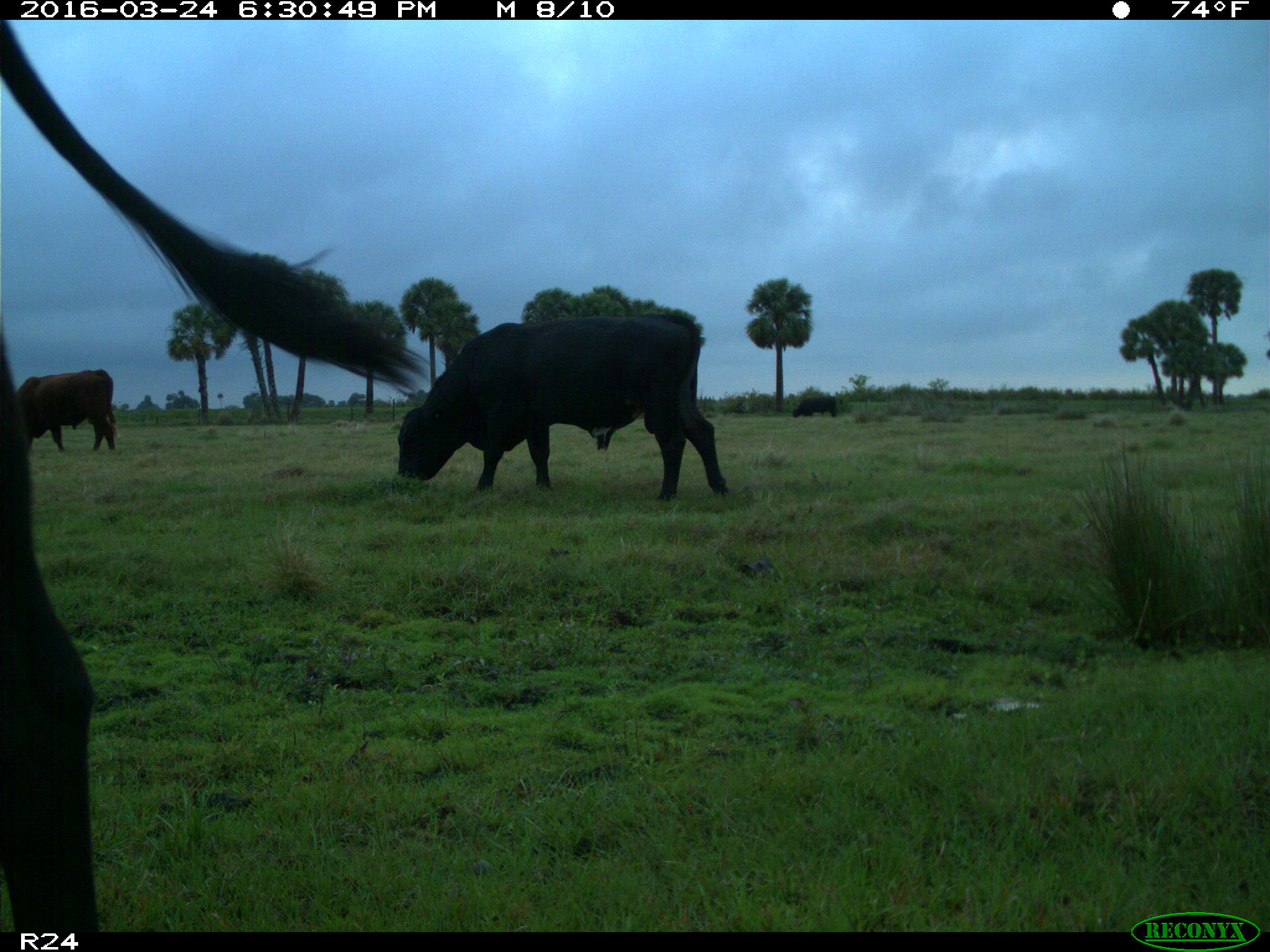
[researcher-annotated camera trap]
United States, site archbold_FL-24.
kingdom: Animalia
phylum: Chordata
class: Mammalia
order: Artiodactyla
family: Bovidae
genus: Bos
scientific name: Bos taurus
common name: domestic cow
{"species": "Bos taurus (domestic cow)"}